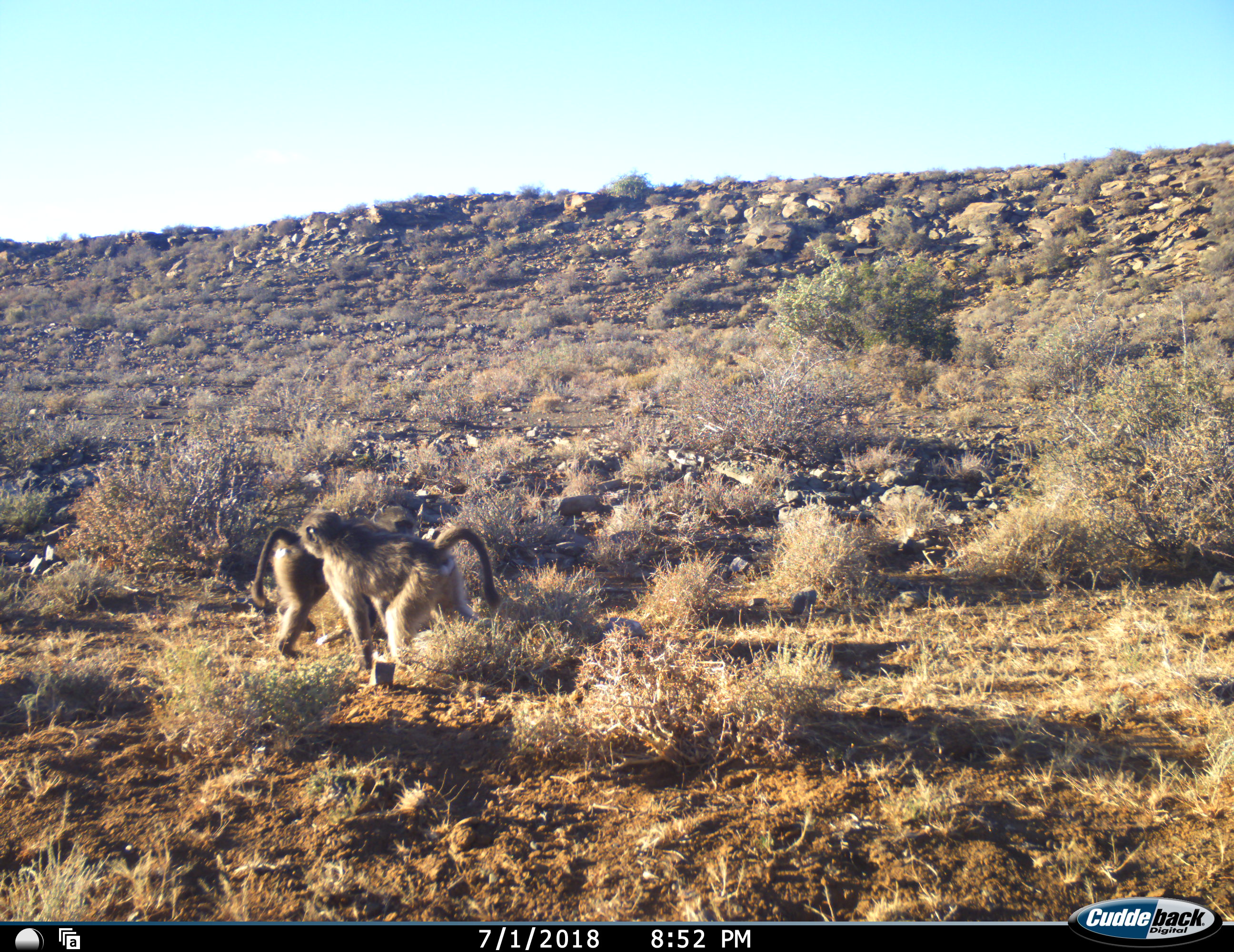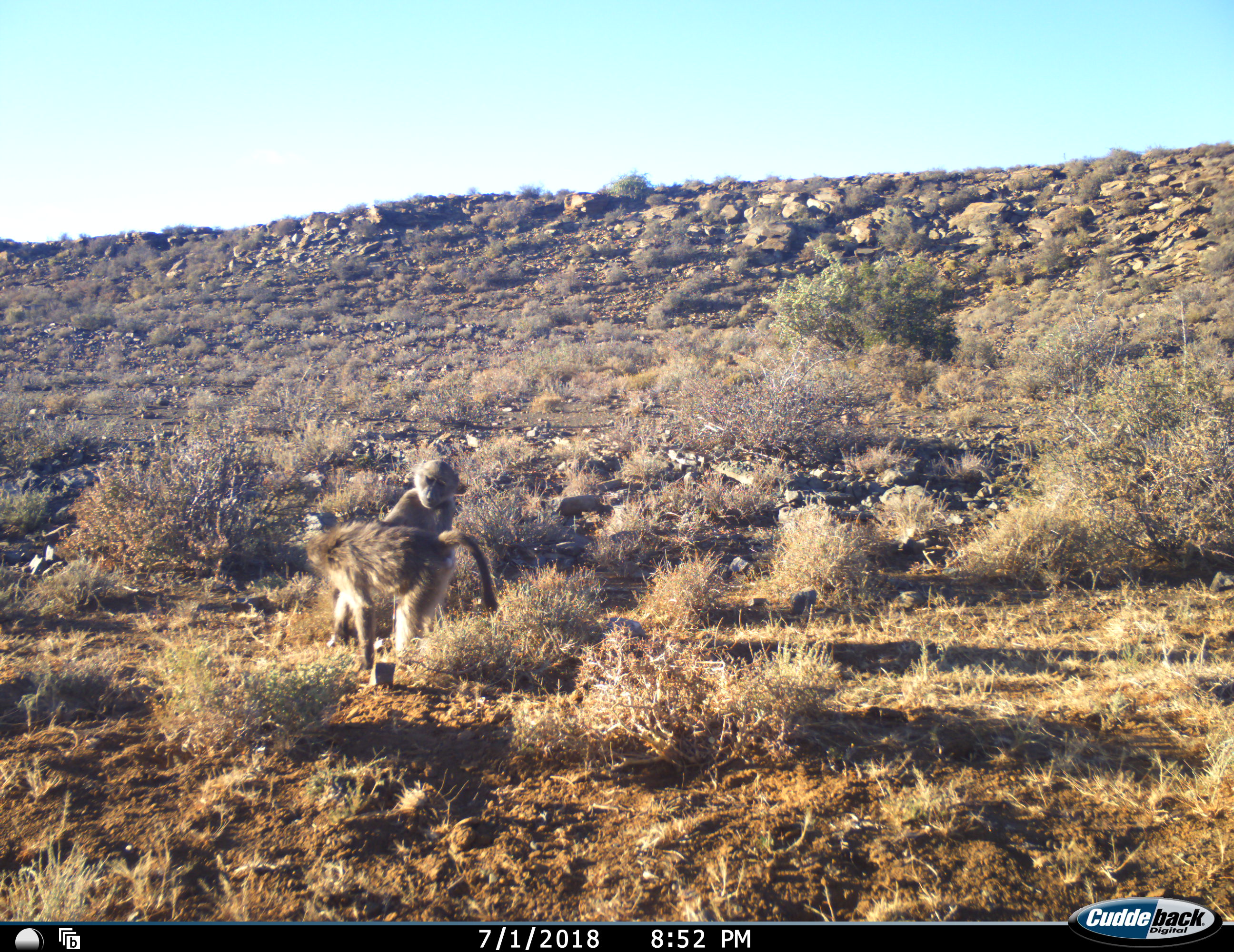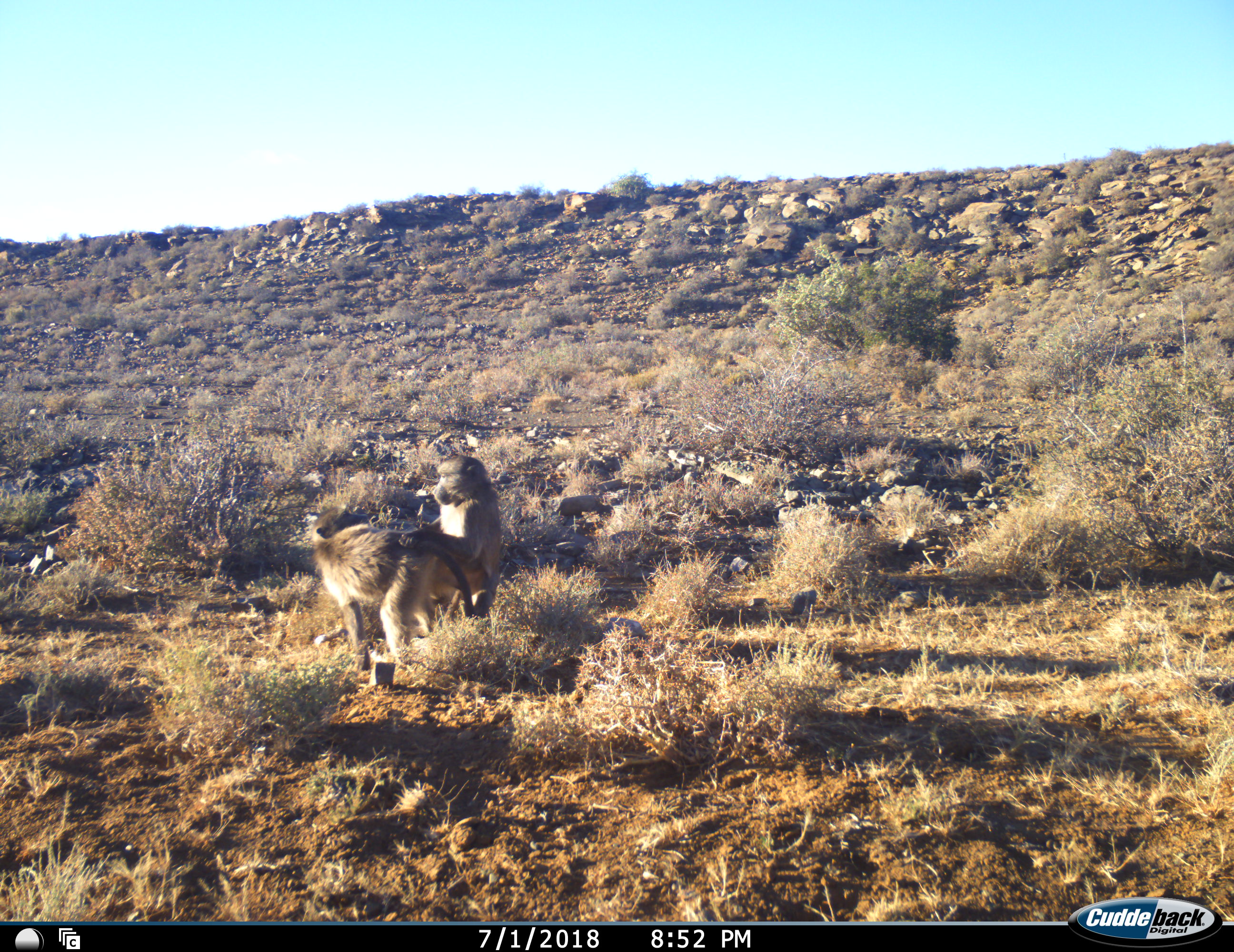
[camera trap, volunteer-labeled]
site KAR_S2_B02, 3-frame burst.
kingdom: Animalia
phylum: Chordata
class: Mammalia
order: Primates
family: Cercopithecidae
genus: Papio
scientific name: Papio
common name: baboon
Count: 2.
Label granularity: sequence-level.